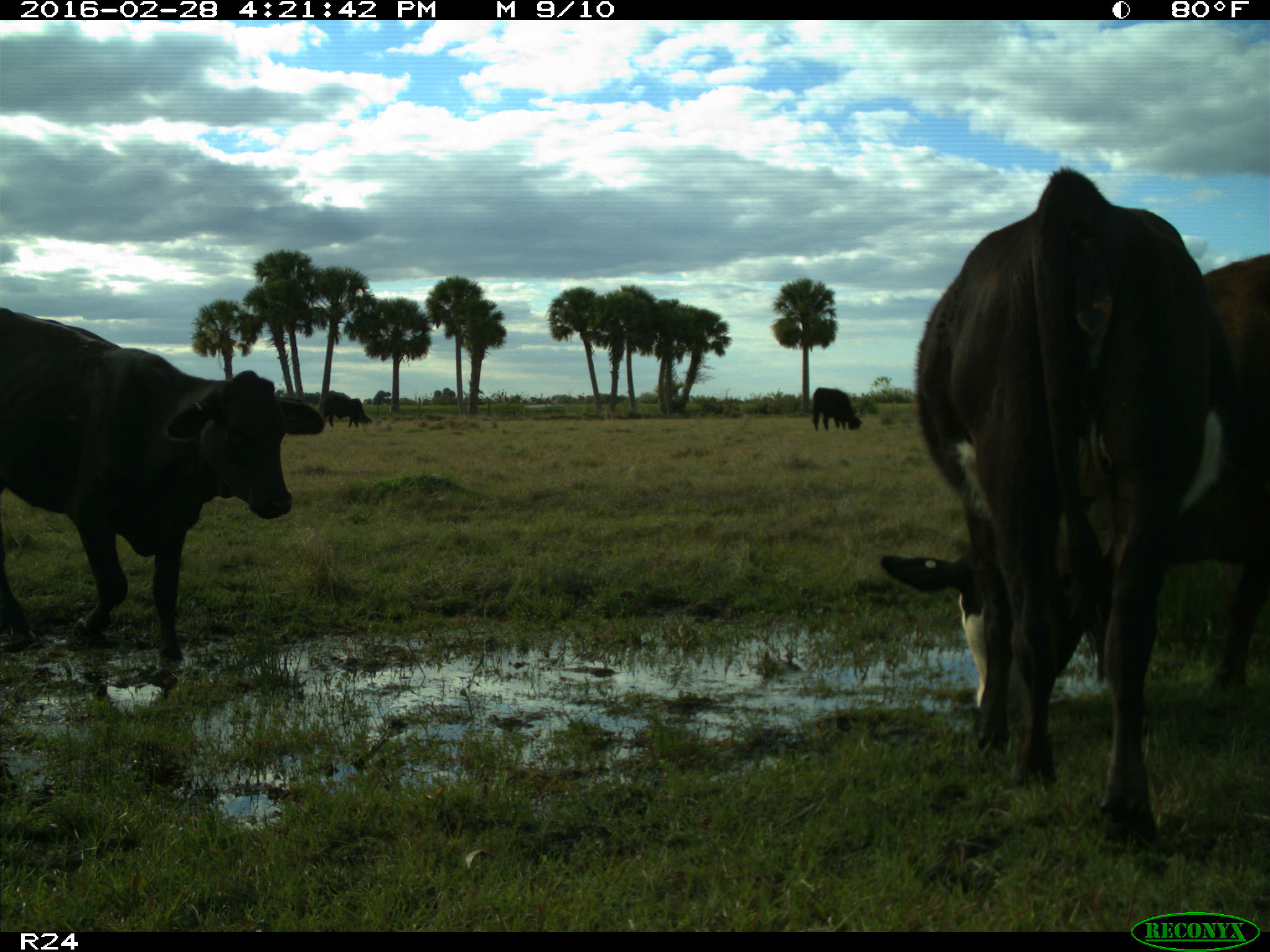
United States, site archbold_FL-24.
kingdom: Animalia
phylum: Chordata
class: Mammalia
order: Artiodactyla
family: Bovidae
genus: Bos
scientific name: Bos taurus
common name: domestic cow